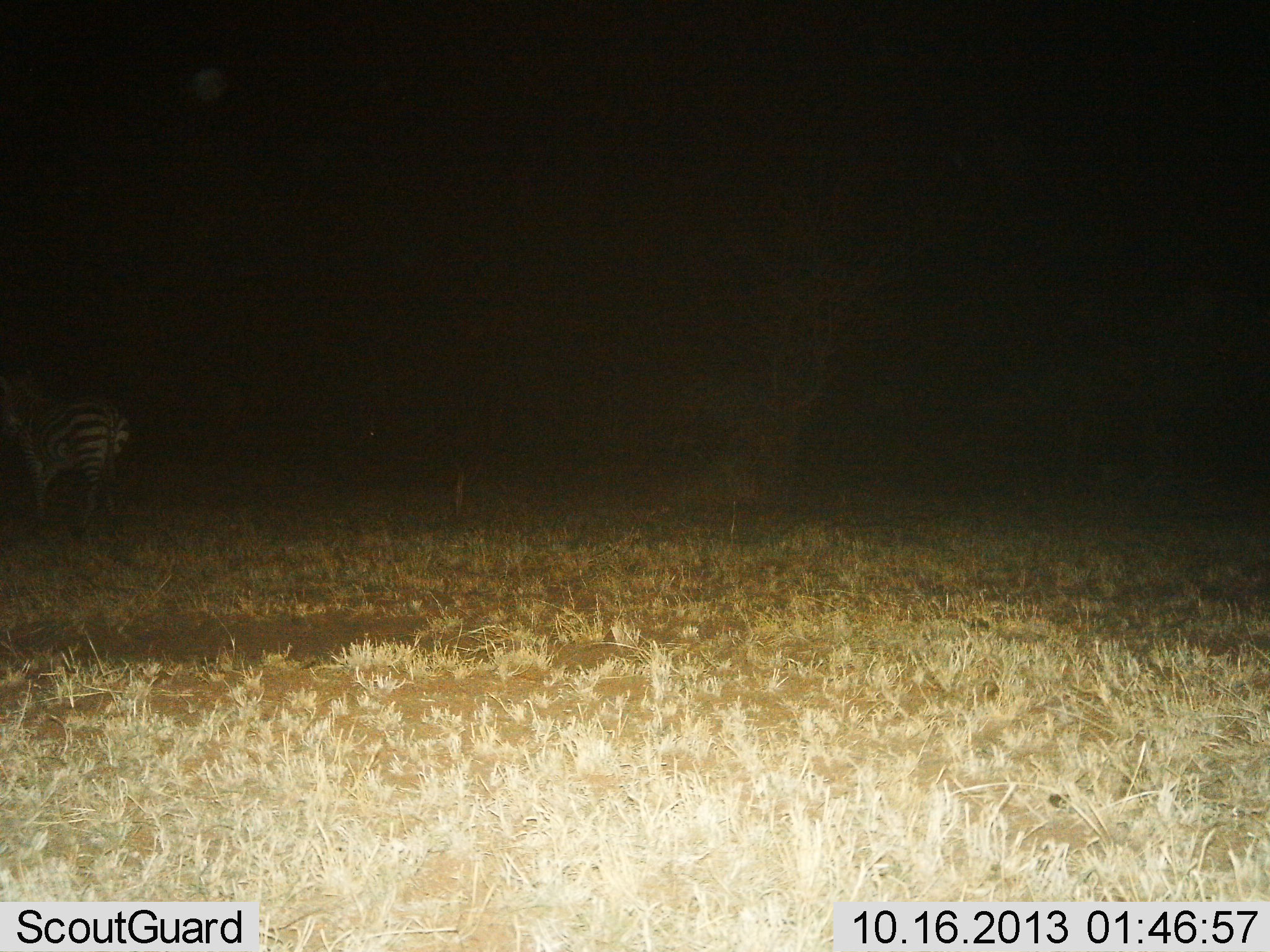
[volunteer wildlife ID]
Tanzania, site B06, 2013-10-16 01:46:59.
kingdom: Animalia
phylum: Chordata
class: Mammalia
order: Perissodactyla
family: Equidae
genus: Equus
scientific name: Equus quagga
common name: plains zebra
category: zebra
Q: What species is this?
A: Zebra (plains zebra) (Equus quagga).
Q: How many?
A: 1.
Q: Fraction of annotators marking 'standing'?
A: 100%.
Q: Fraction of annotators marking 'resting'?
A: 0%.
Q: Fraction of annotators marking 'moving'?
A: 0%.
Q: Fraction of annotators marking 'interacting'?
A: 0%.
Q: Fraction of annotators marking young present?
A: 0%.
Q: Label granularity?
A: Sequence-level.